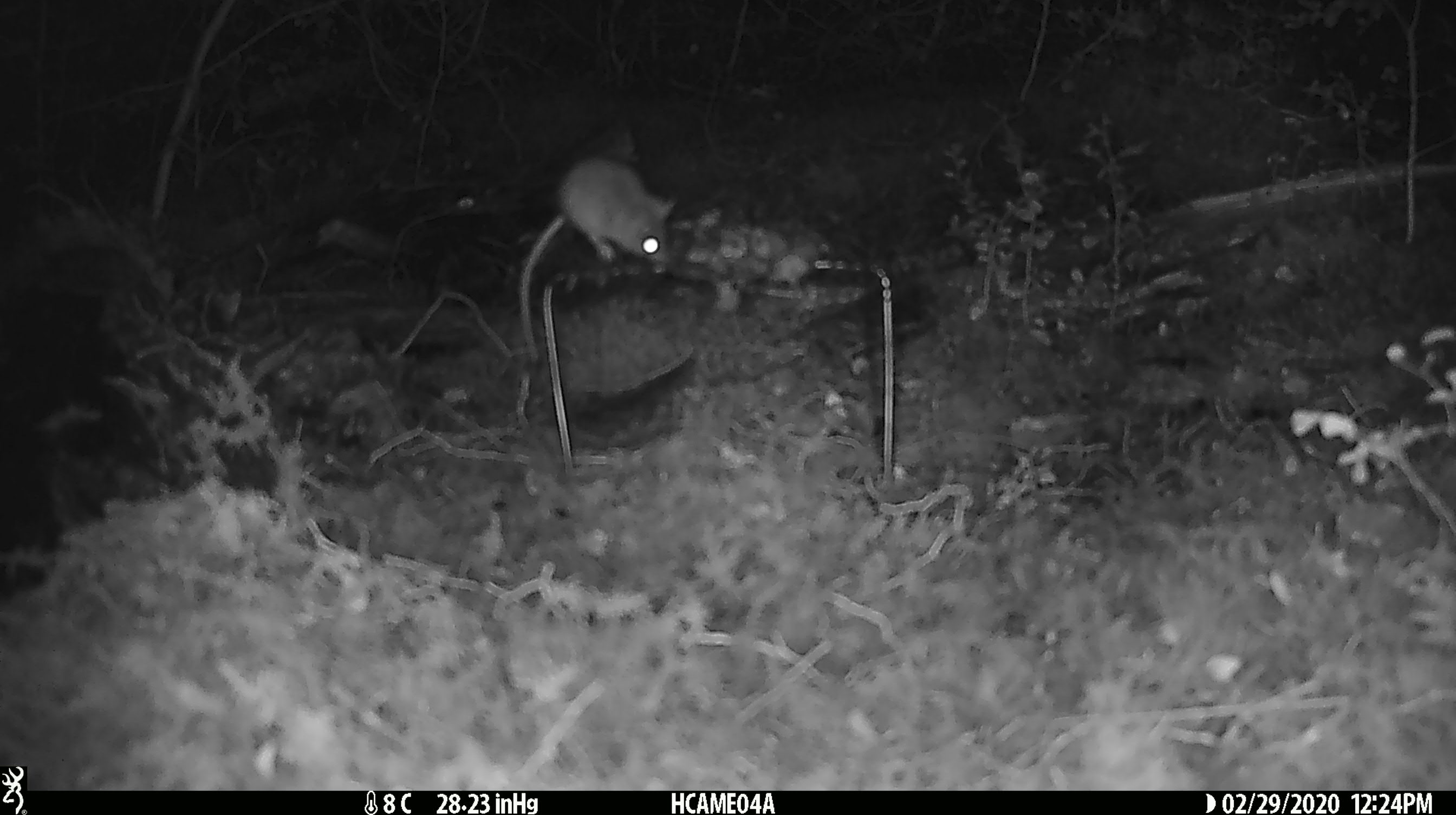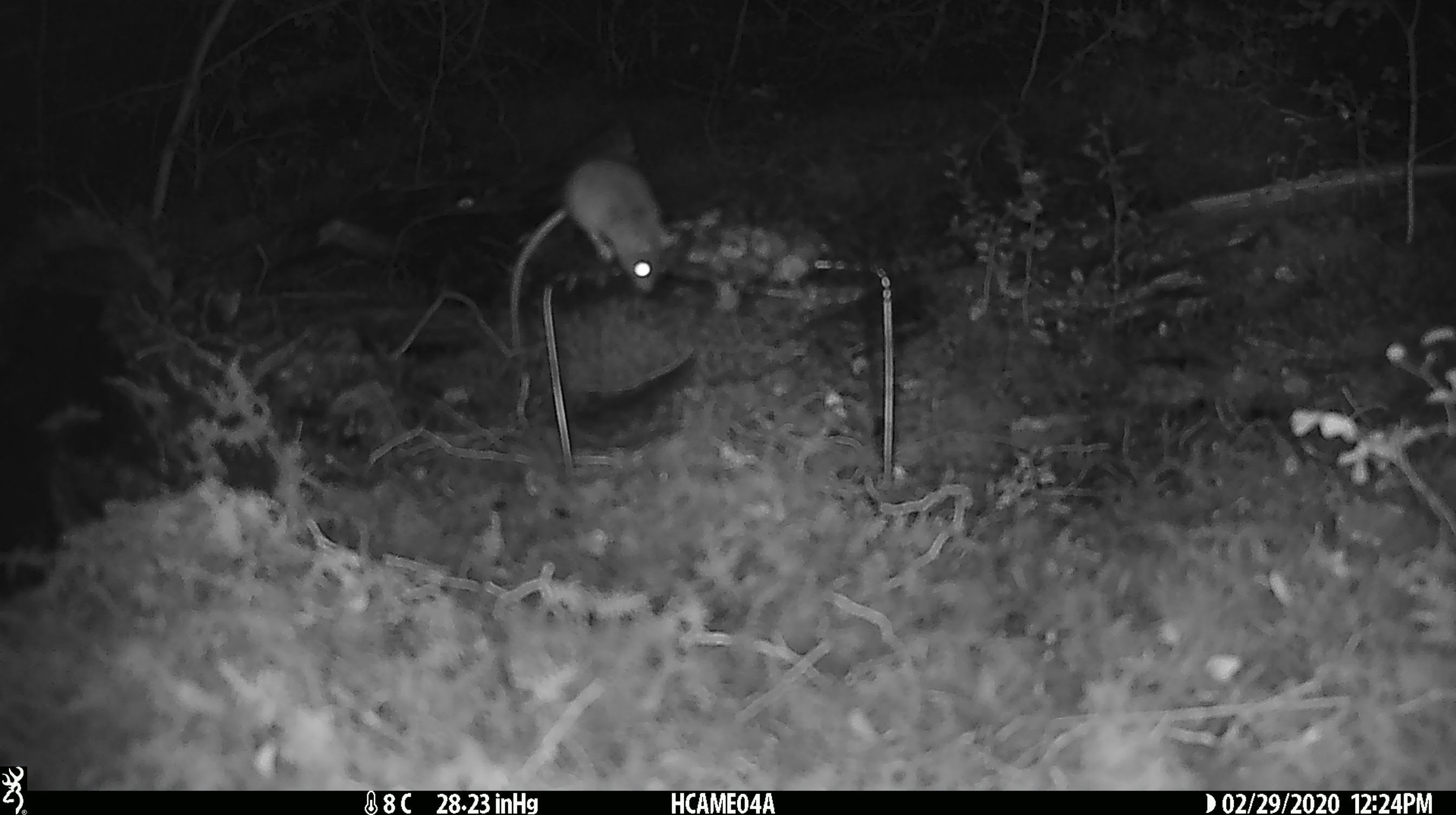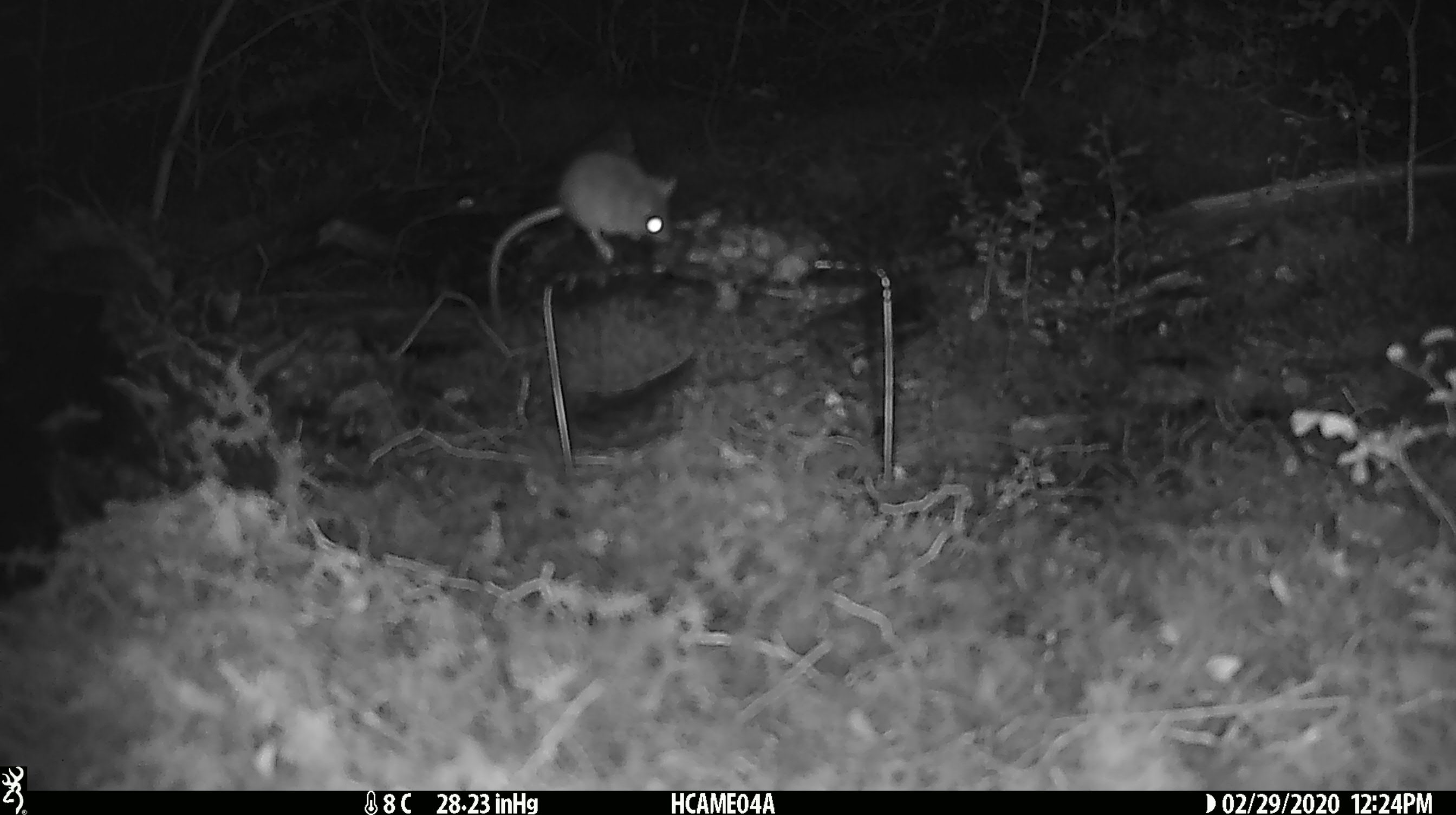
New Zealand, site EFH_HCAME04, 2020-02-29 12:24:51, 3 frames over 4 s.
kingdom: Animalia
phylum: Chordata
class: Mammalia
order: Rodentia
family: Muridae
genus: Mus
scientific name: Mus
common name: mouse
Mouse (Mus).